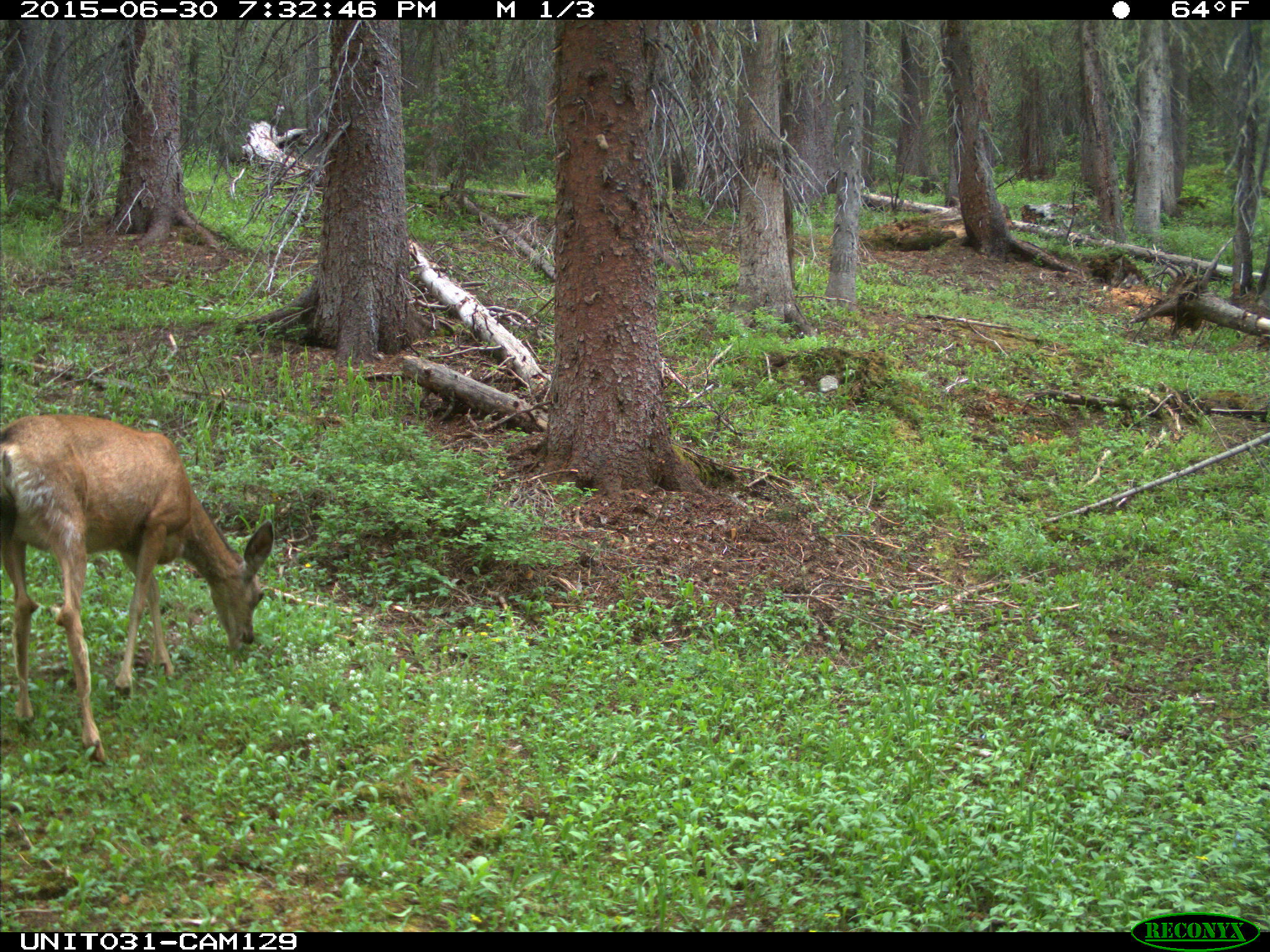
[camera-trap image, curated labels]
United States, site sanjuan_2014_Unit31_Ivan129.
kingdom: Animalia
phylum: Chordata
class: Mammalia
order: Artiodactyla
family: Cervidae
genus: Odocoileus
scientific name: Odocoileus hemionus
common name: mule deer